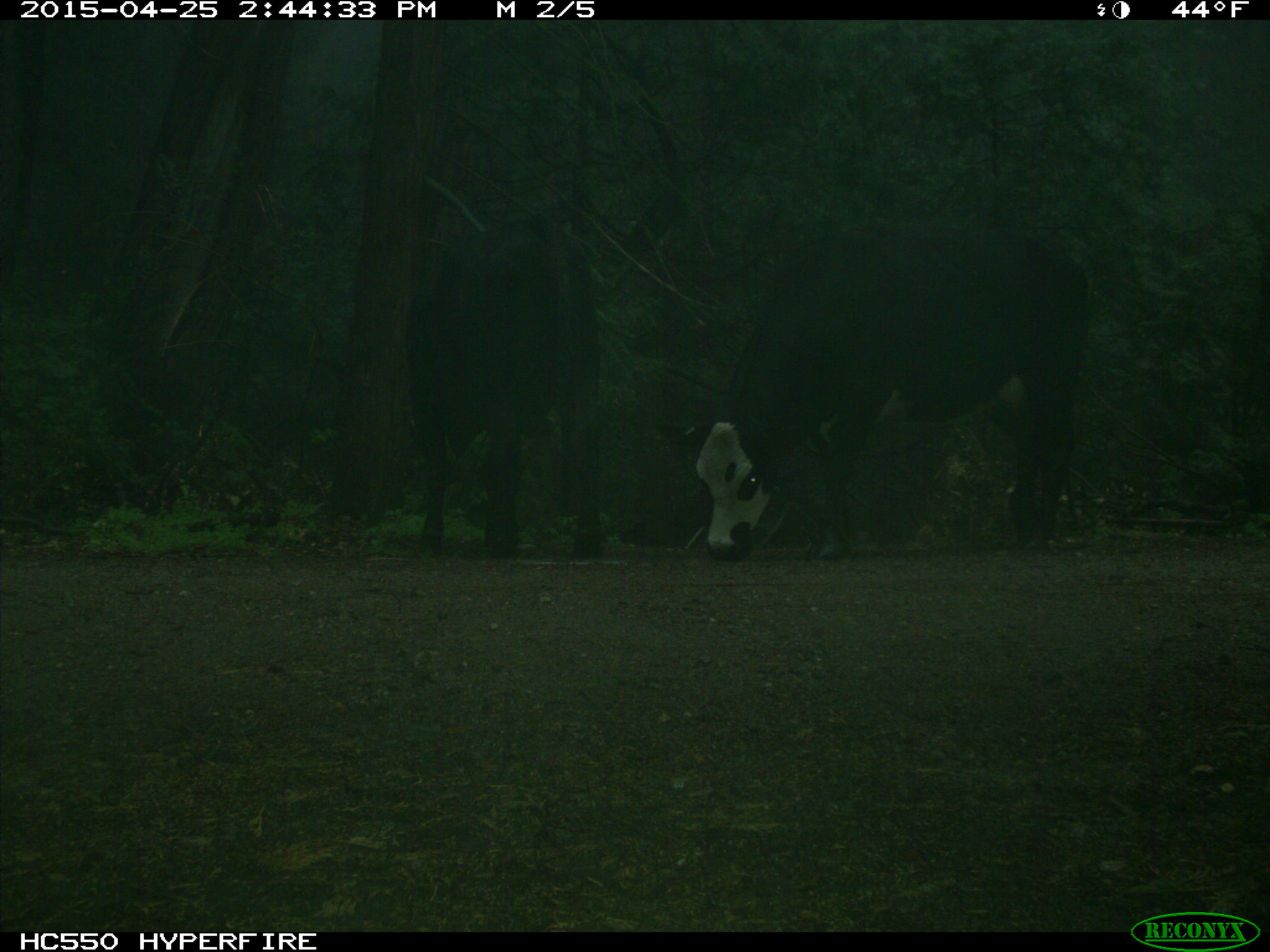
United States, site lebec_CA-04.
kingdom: Animalia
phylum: Chordata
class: Mammalia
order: Artiodactyla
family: Bovidae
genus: Bos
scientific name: Bos taurus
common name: domestic cow